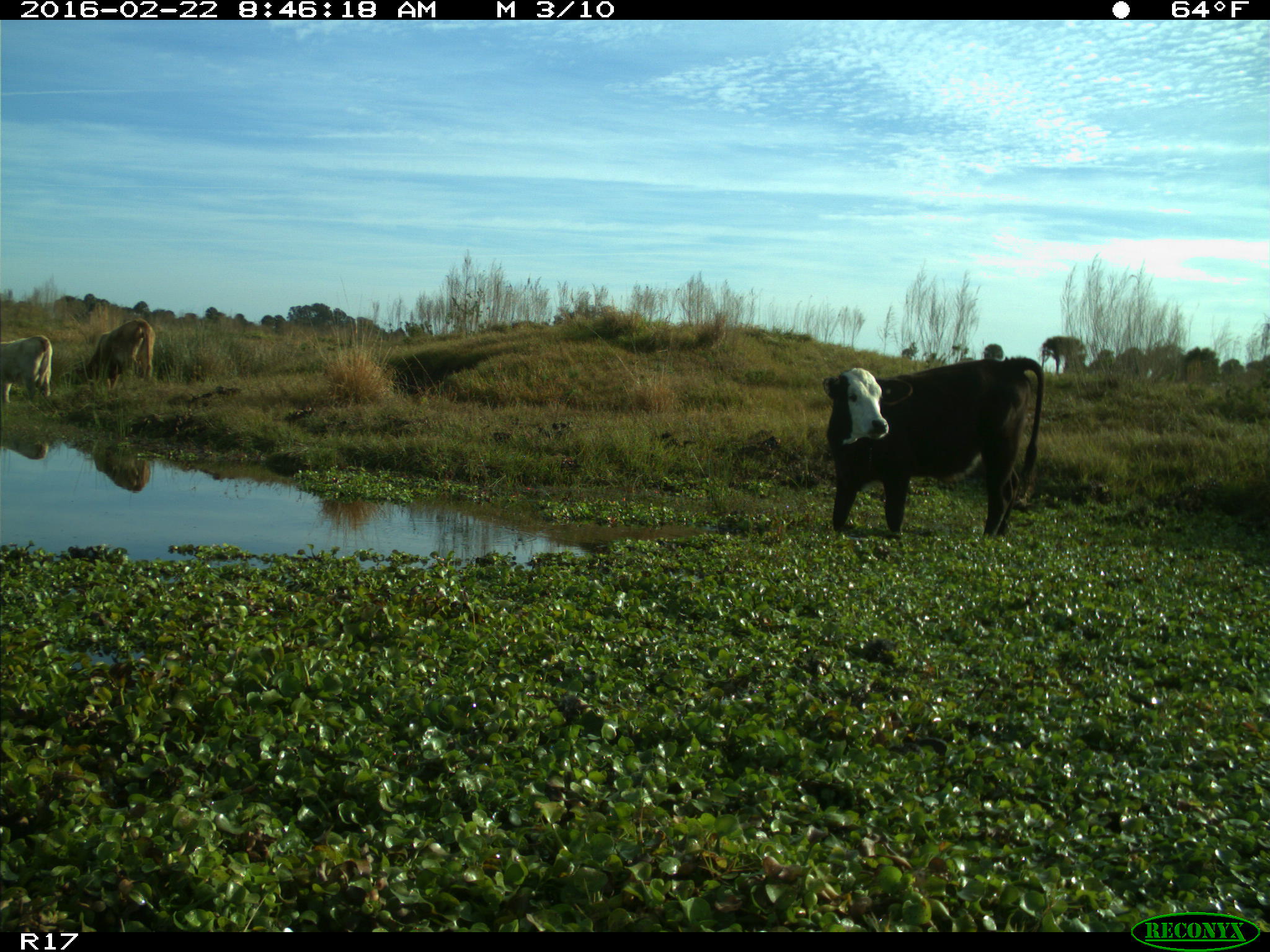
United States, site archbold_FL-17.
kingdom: Animalia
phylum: Chordata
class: Mammalia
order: Artiodactyla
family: Bovidae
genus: Bos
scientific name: Bos taurus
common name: domestic cow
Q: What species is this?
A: Bos taurus (domestic cow).